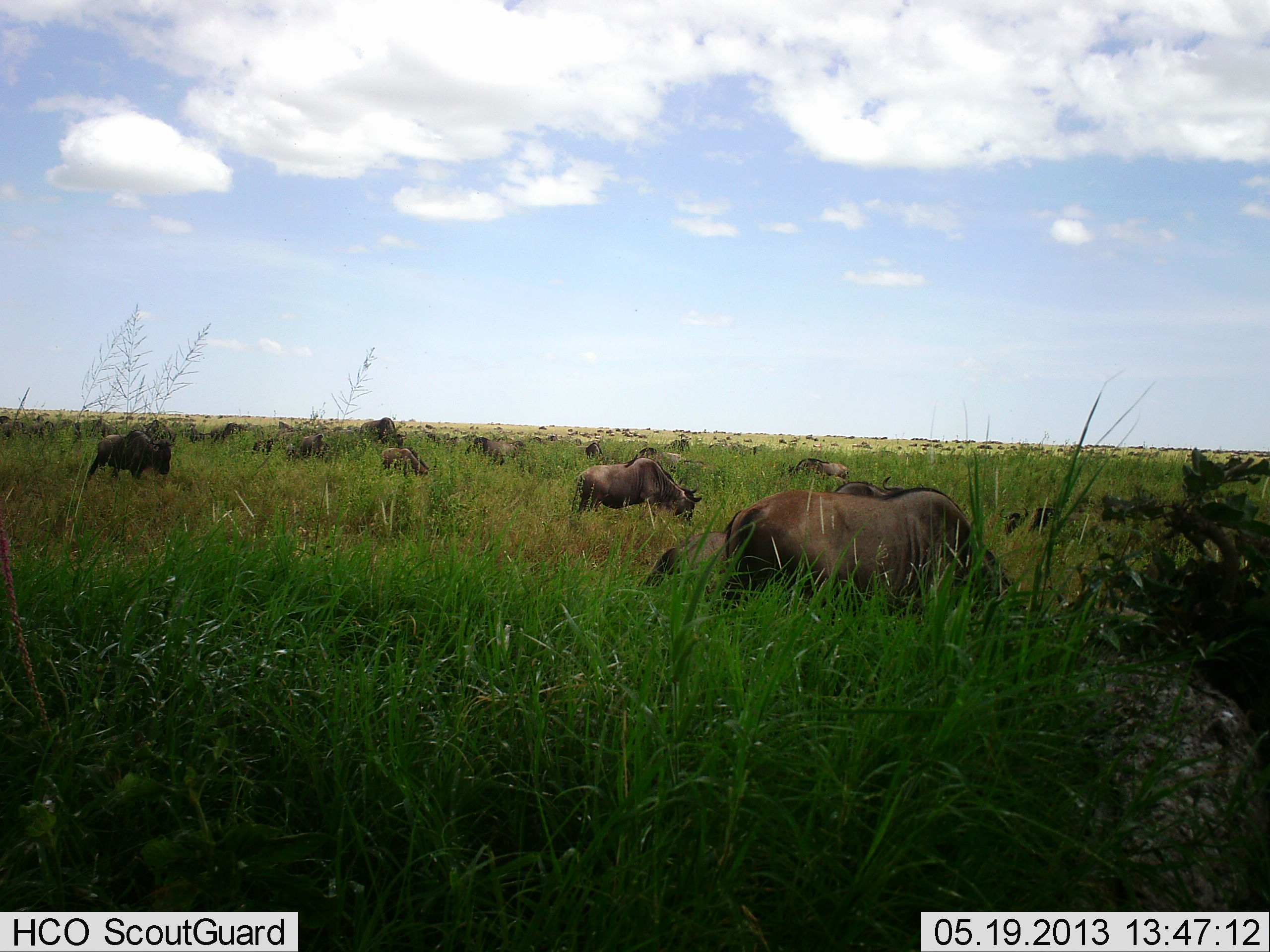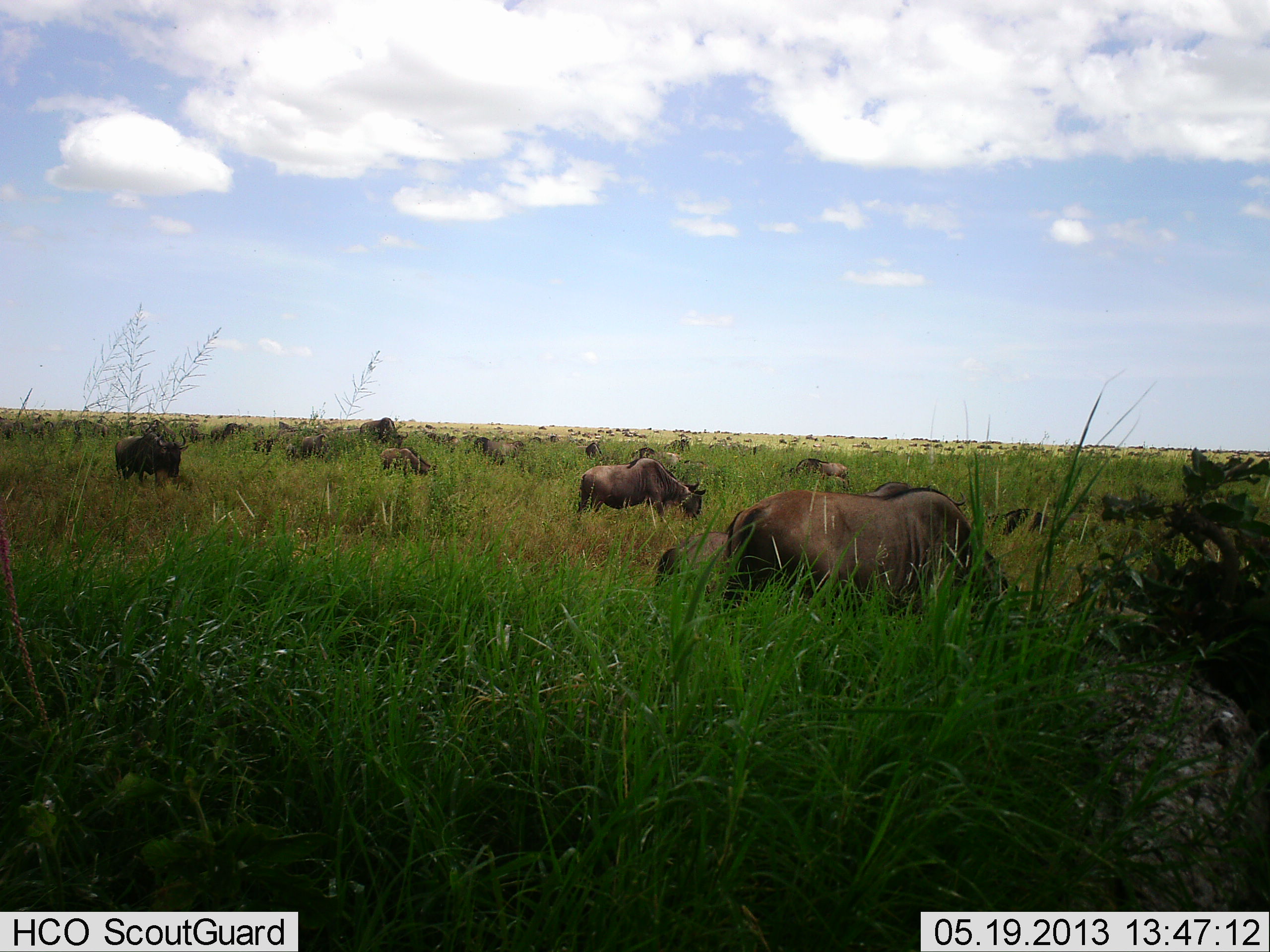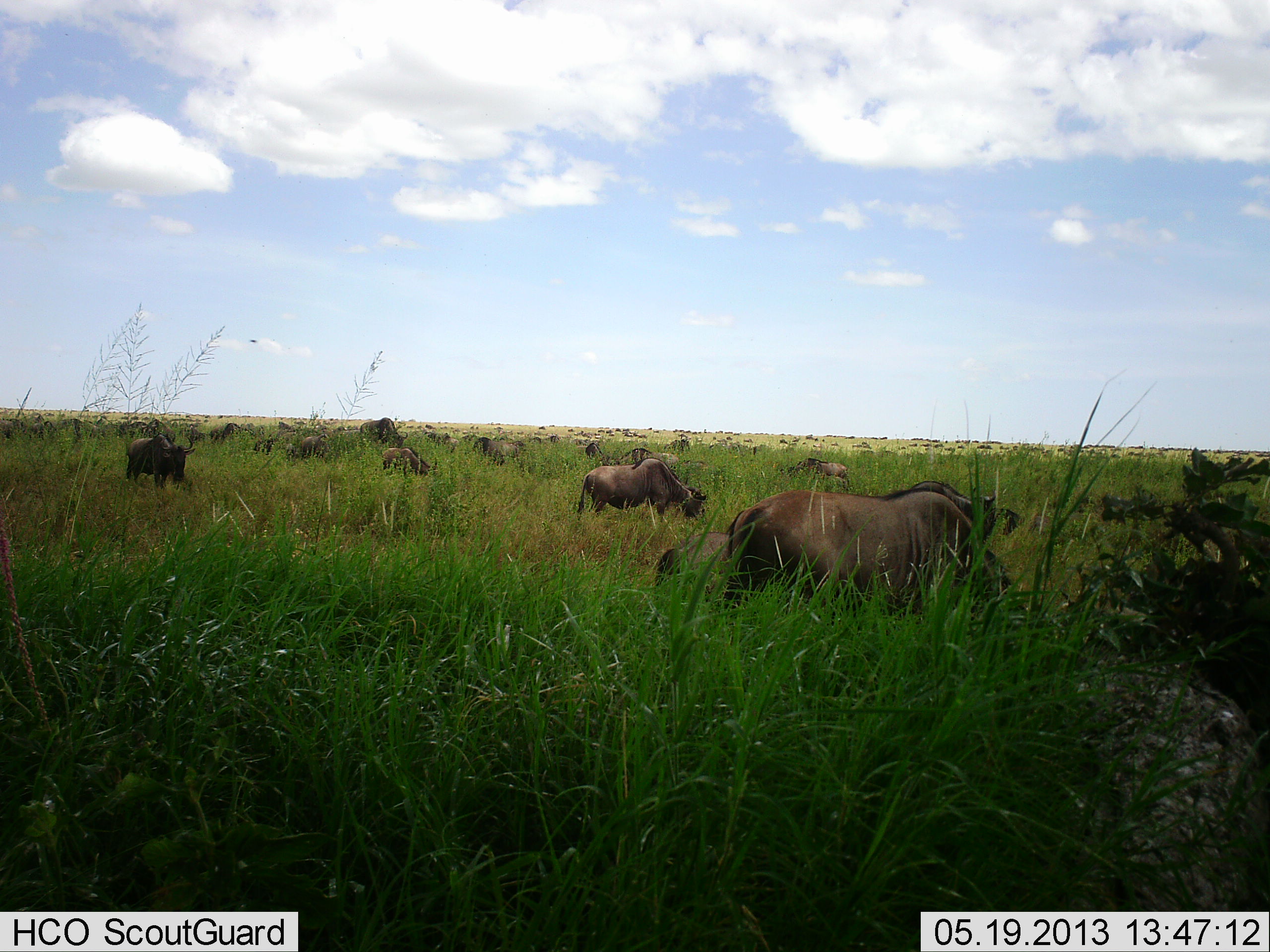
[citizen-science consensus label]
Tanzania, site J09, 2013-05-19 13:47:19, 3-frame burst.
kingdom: Animalia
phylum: Chordata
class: Mammalia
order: Artiodactyla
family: Bovidae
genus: Connochaetes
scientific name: Connochaetes taurinus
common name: blue wildebeest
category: wildebeest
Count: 11-50.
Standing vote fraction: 50%.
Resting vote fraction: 0%.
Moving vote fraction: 10%.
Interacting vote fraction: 0%.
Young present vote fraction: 0%.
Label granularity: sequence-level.